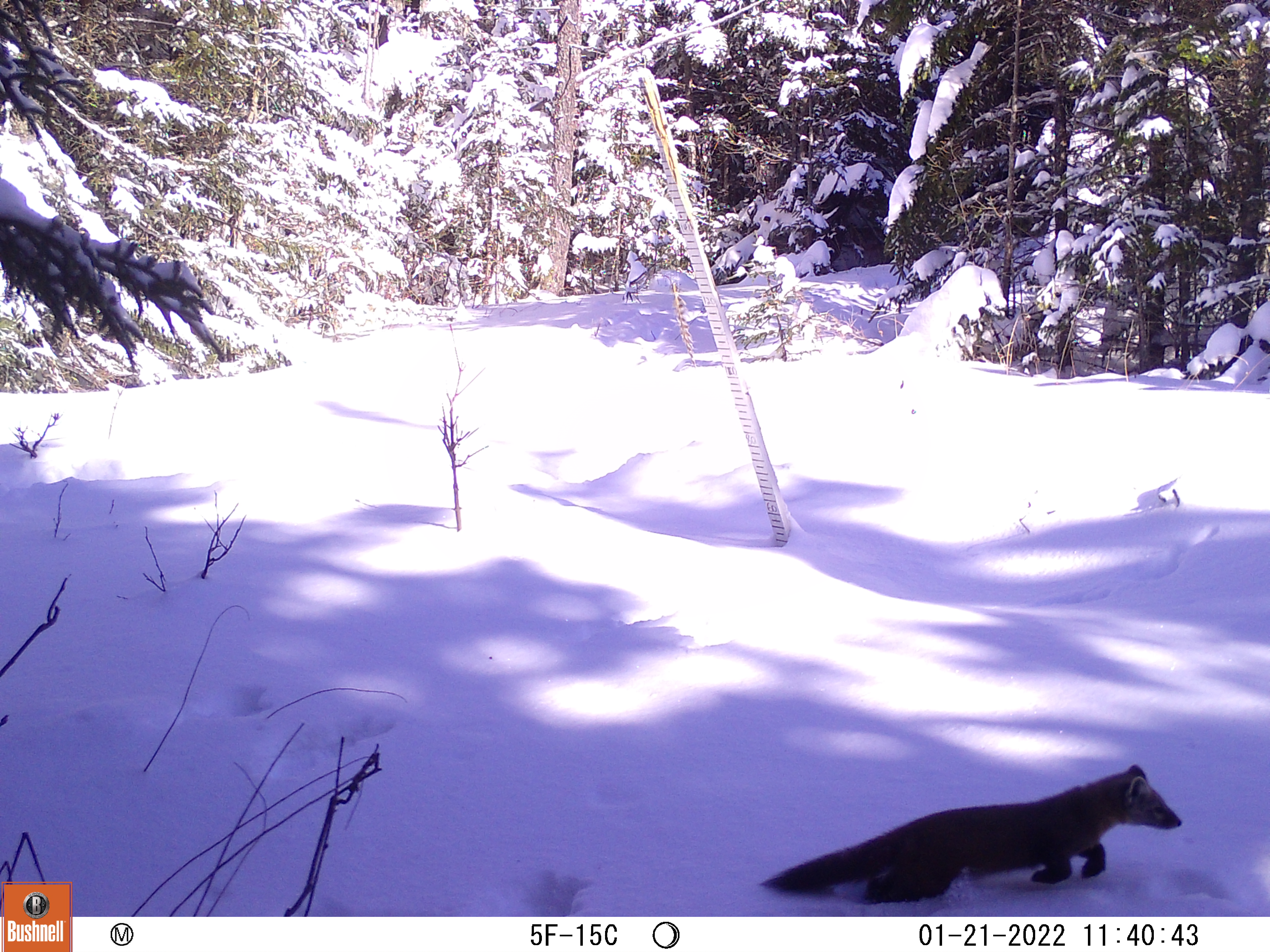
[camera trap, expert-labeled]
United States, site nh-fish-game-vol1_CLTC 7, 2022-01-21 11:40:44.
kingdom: Animalia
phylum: Chordata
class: Mammalia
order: Carnivora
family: Mustelidae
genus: Martes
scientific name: Martes americana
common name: american marten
American marten (Martes americana).